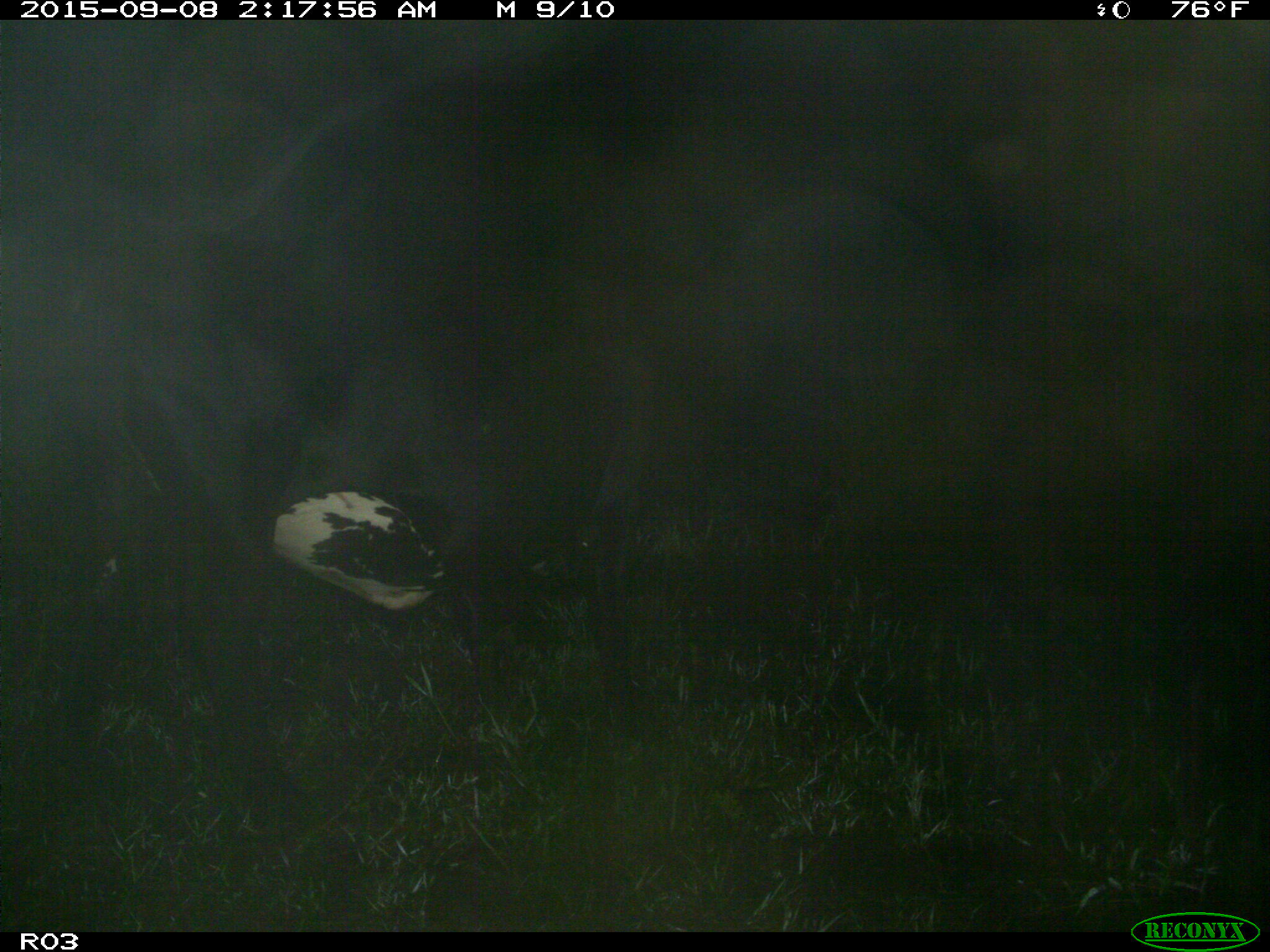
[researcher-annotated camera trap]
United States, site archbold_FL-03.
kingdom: Animalia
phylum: Chordata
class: Mammalia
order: Artiodactyla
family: Bovidae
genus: Bos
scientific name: Bos taurus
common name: domestic cow